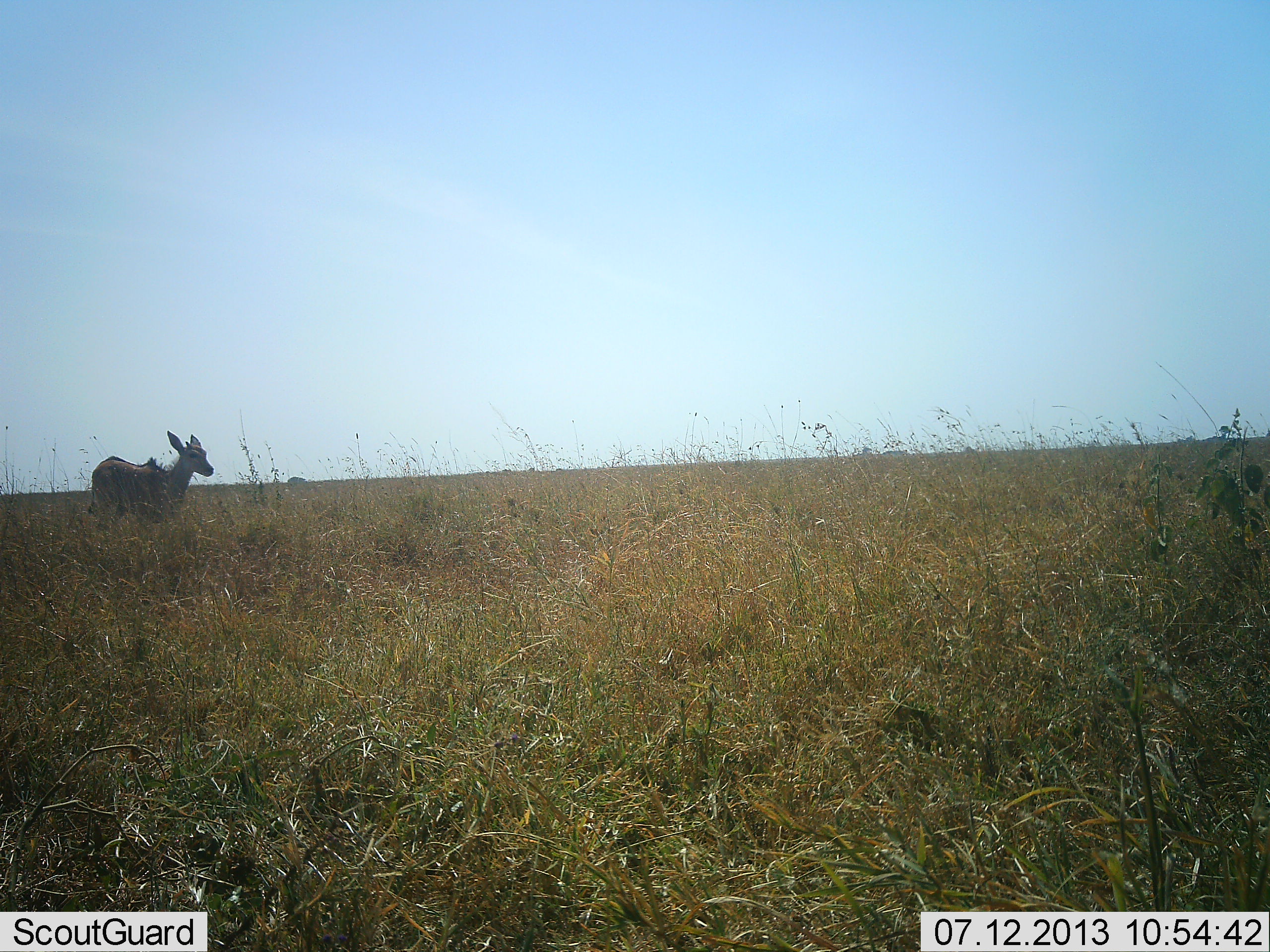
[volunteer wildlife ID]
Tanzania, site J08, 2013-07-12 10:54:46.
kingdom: Animalia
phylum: Chordata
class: Mammalia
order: Artiodactyla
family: Bovidae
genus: Tragelaphus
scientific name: Tragelaphus oryx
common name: eland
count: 1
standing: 90%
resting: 0%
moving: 10%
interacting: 0%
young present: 30%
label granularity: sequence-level